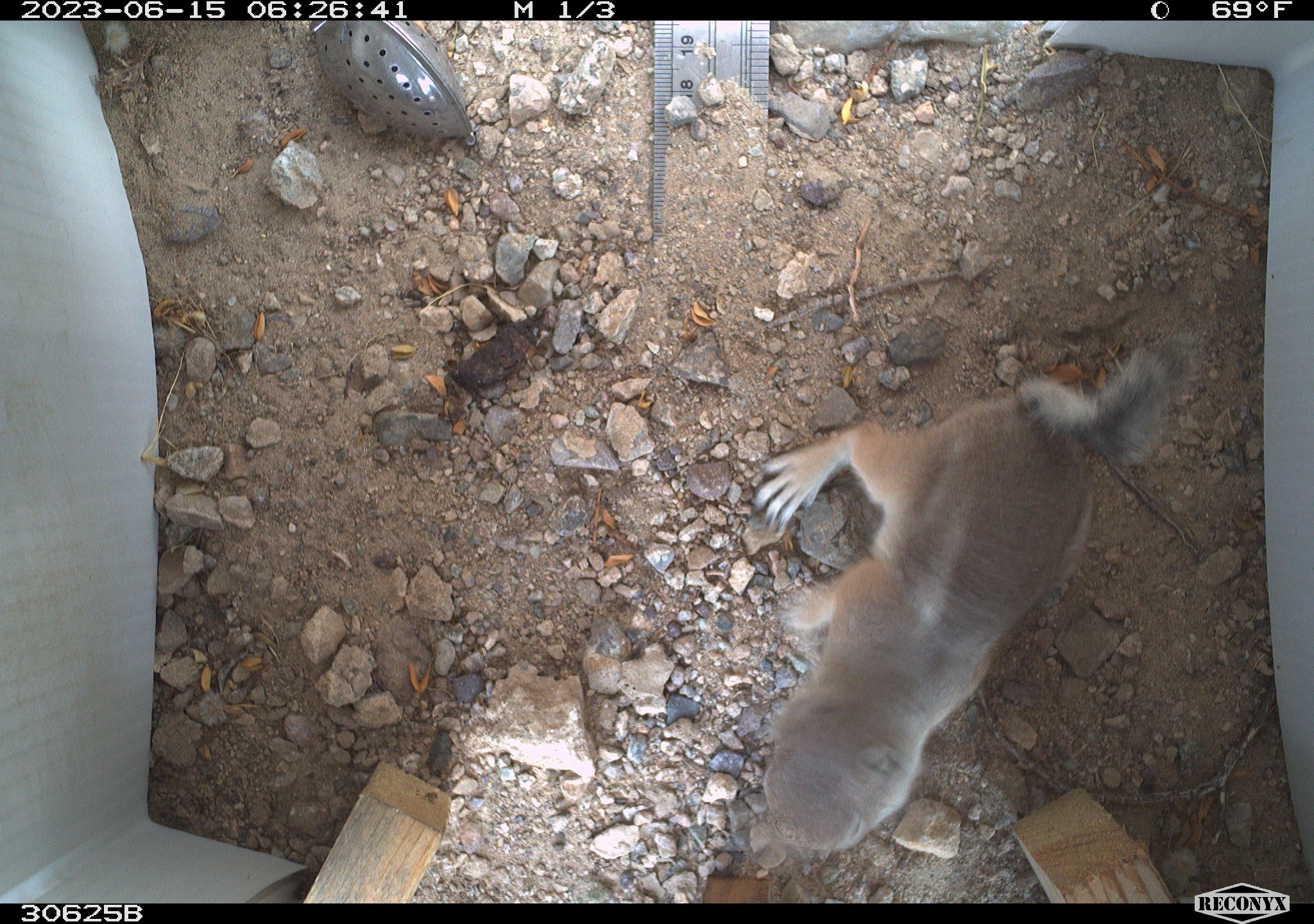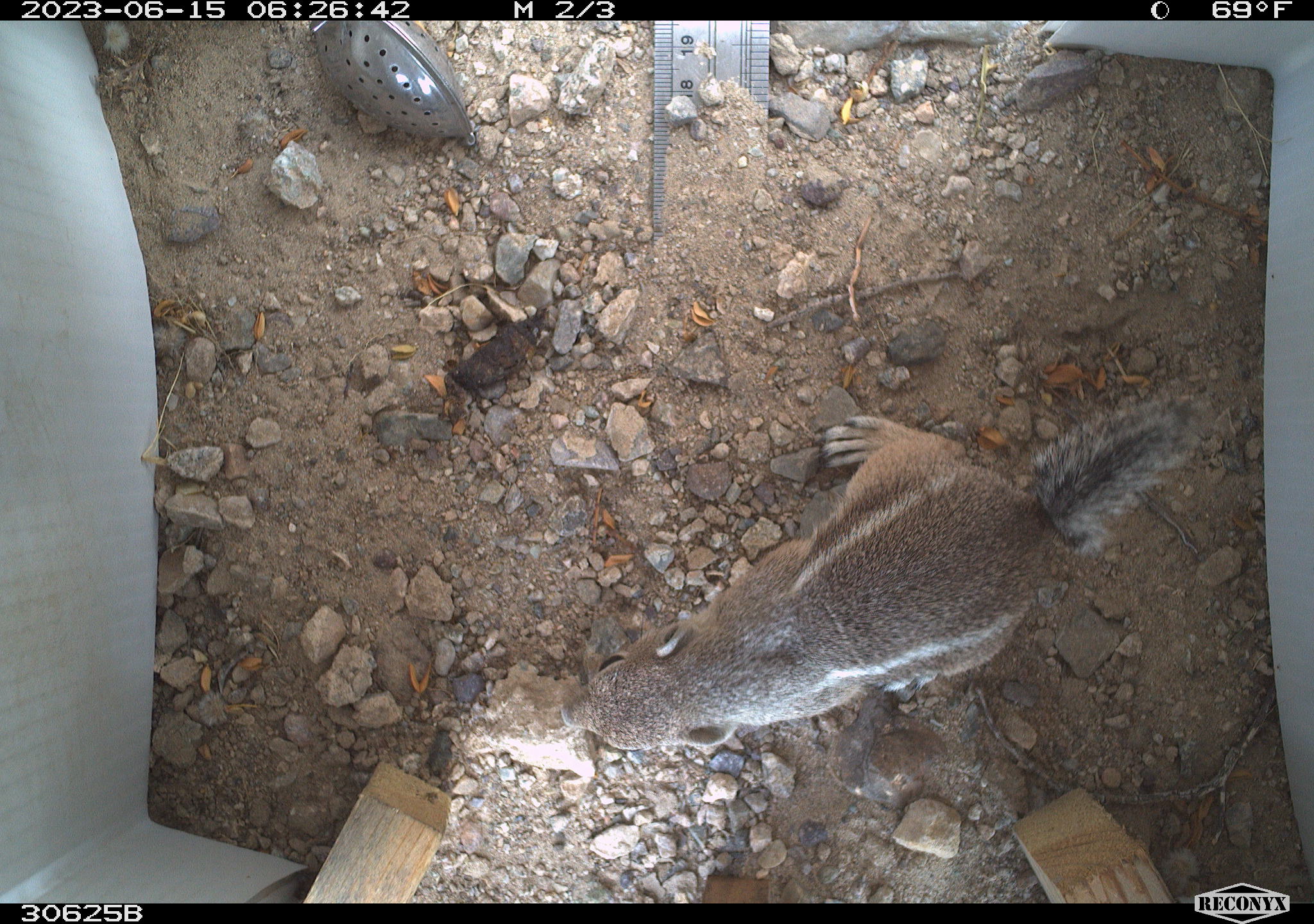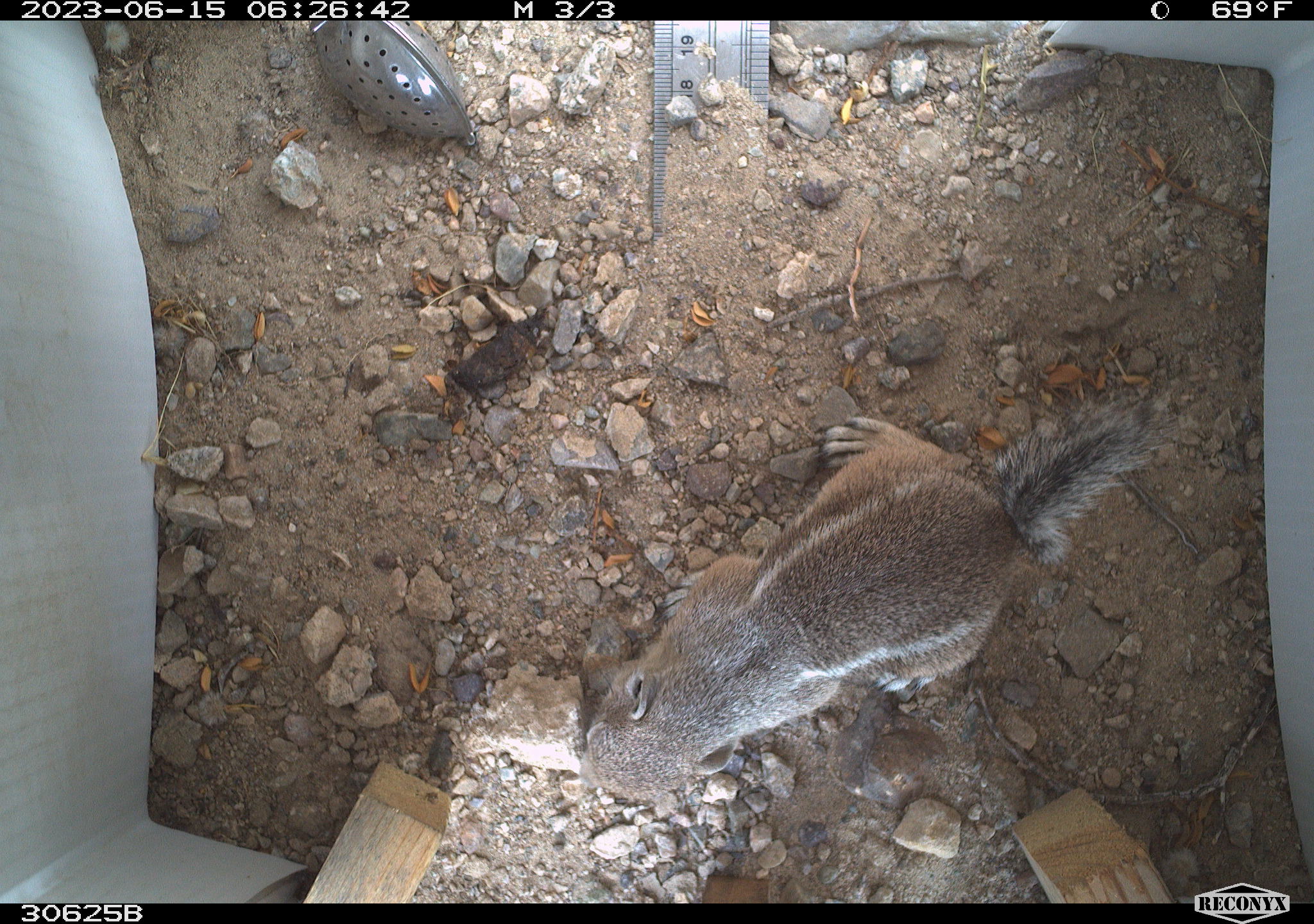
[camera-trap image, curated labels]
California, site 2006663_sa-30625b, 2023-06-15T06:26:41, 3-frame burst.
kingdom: Animalia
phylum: Chordata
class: Mammalia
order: Rodentia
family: Sciuridae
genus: Ammospermophilus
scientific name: Ammospermophilus leucurus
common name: white-tailed antelope squirrel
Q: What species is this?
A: White-tailed antelope squirrel (Ammospermophilus leucurus).